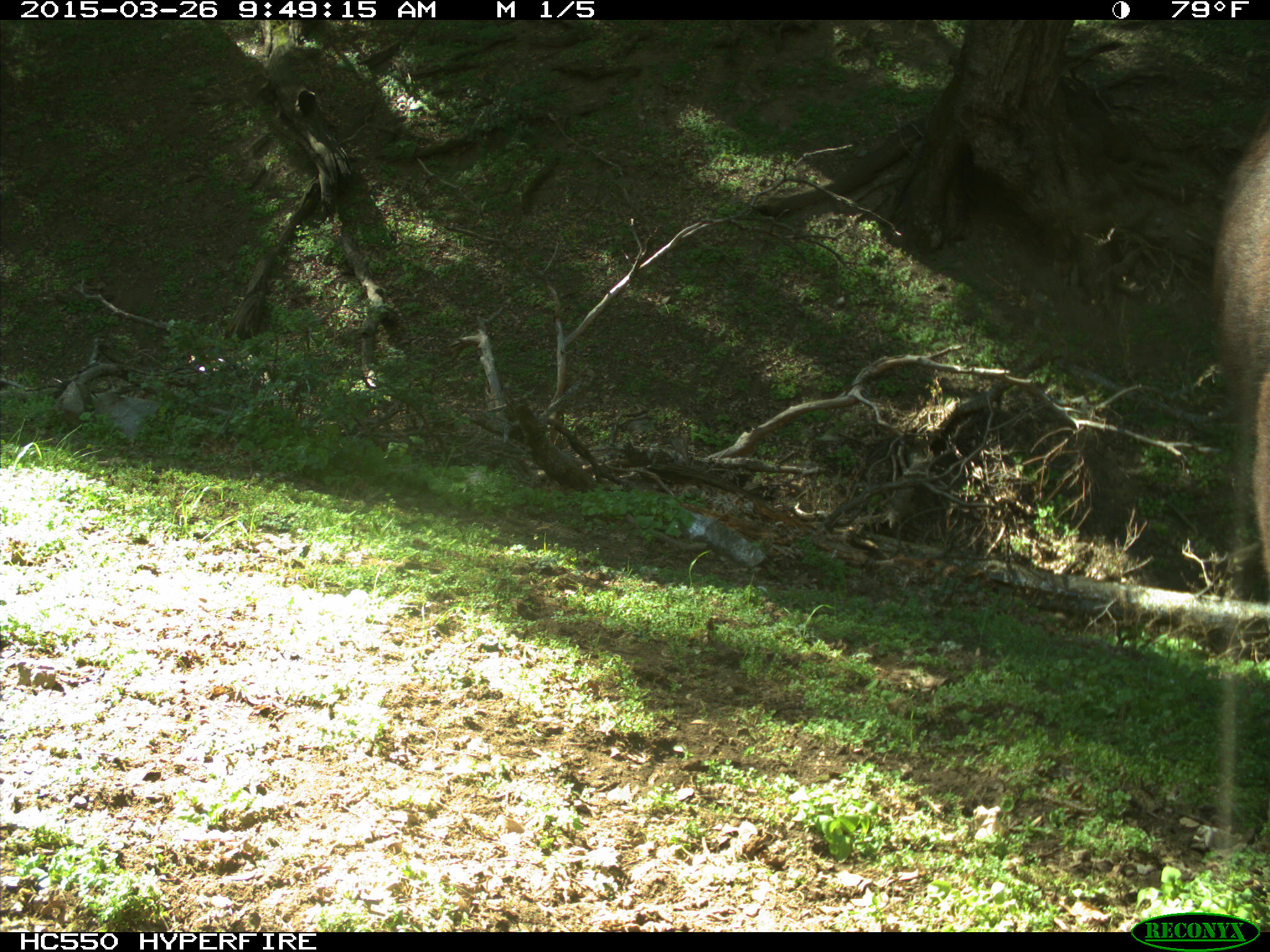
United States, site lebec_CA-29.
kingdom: Animalia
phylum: Chordata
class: Mammalia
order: Artiodactyla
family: Bovidae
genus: Bos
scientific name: Bos taurus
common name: domestic cow